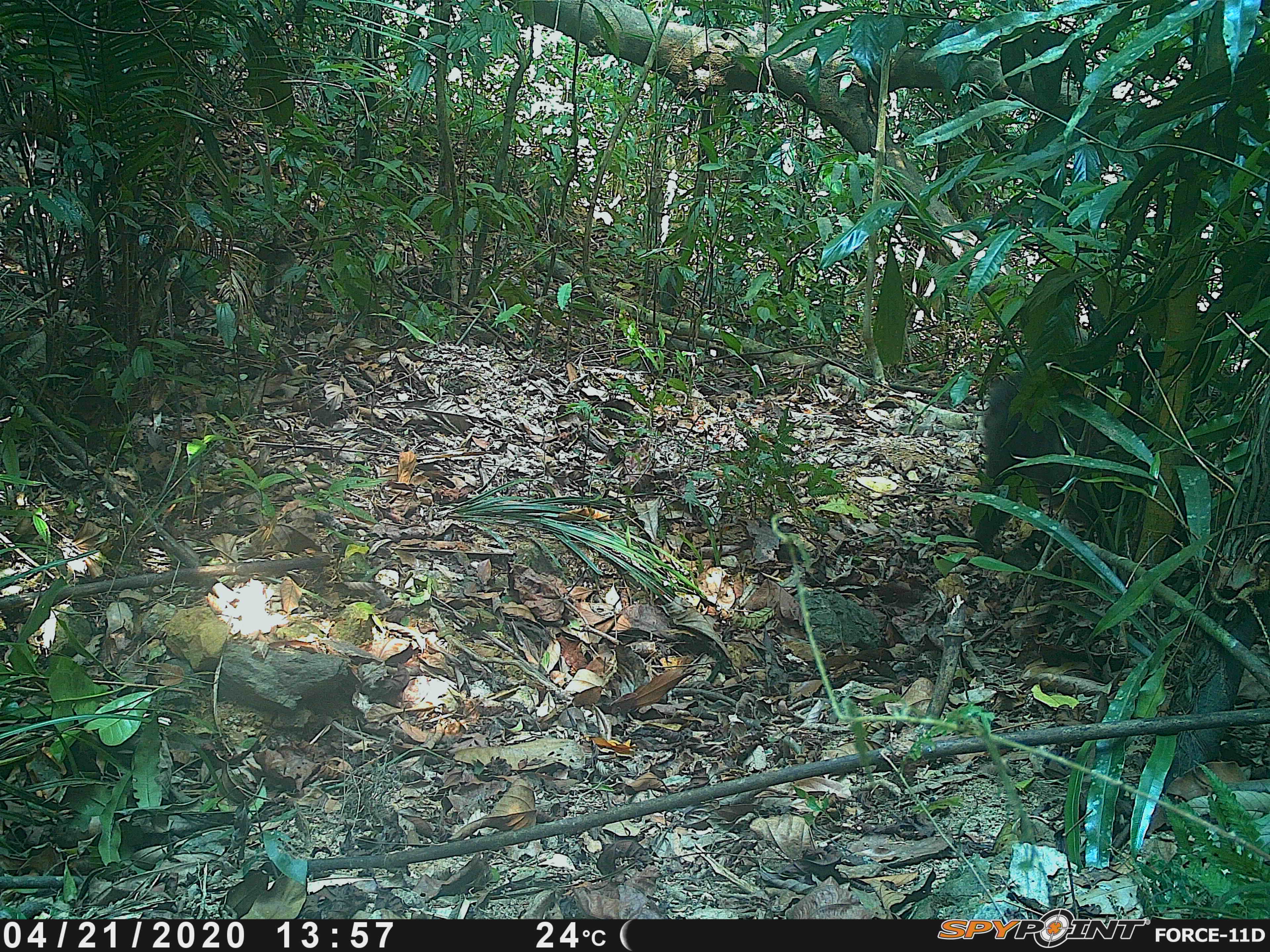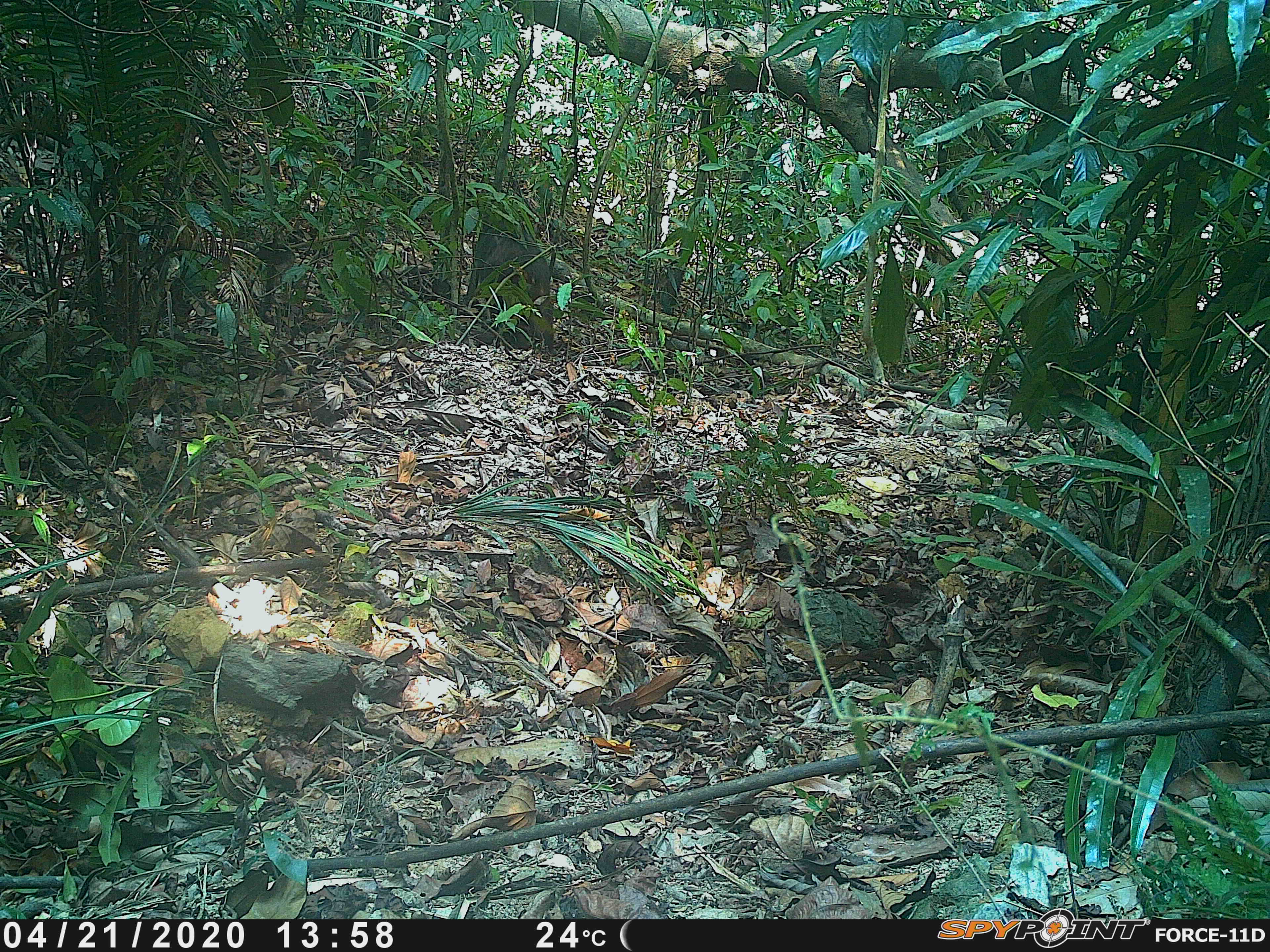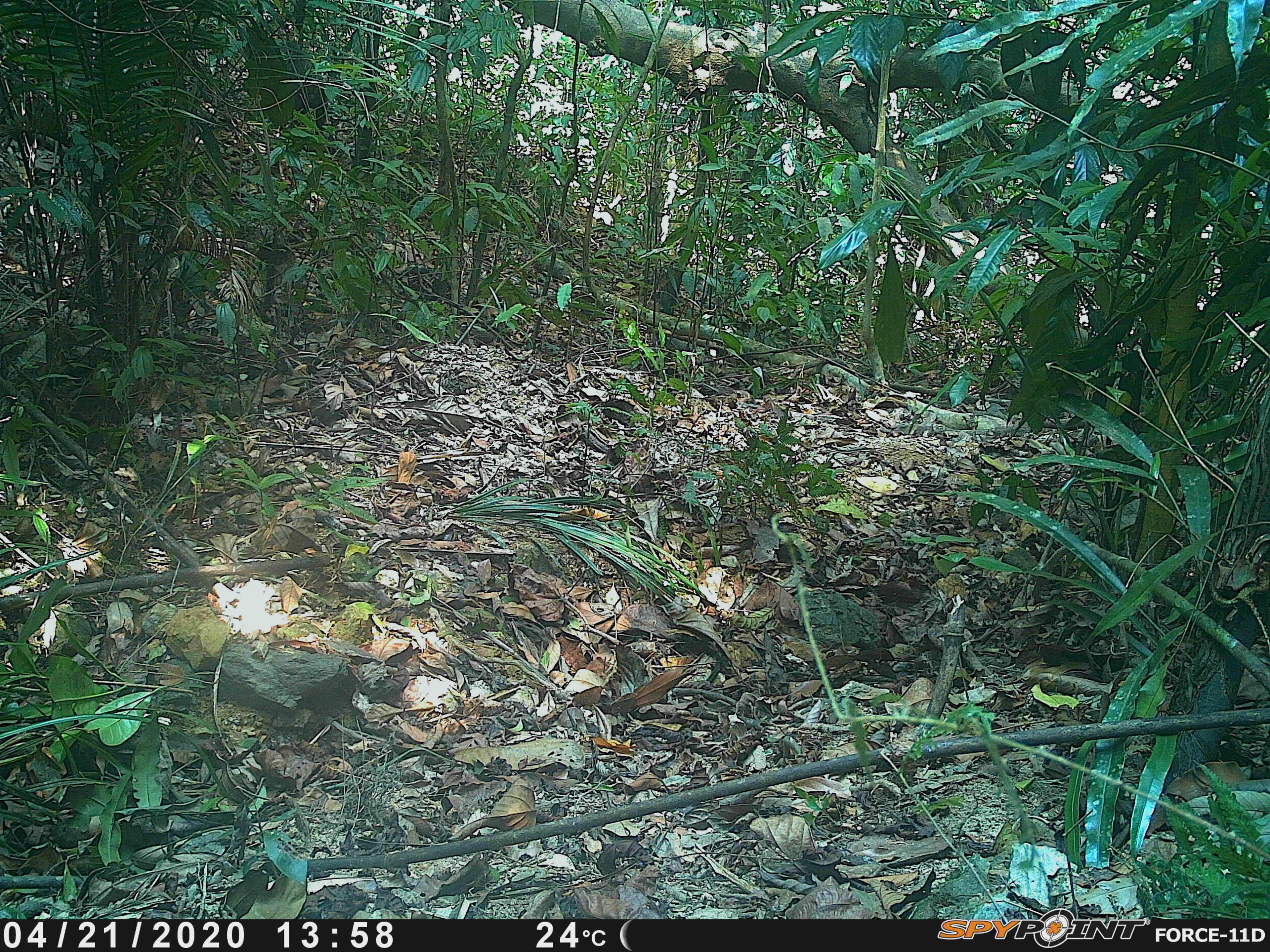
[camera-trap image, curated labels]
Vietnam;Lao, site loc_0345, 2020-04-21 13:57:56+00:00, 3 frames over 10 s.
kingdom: Animalia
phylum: Chordata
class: Mammalia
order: Primates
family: Cercopithecidae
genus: Macaca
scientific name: Macaca arctoides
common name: stump-tailed macaque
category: stump tailed macaque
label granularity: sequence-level